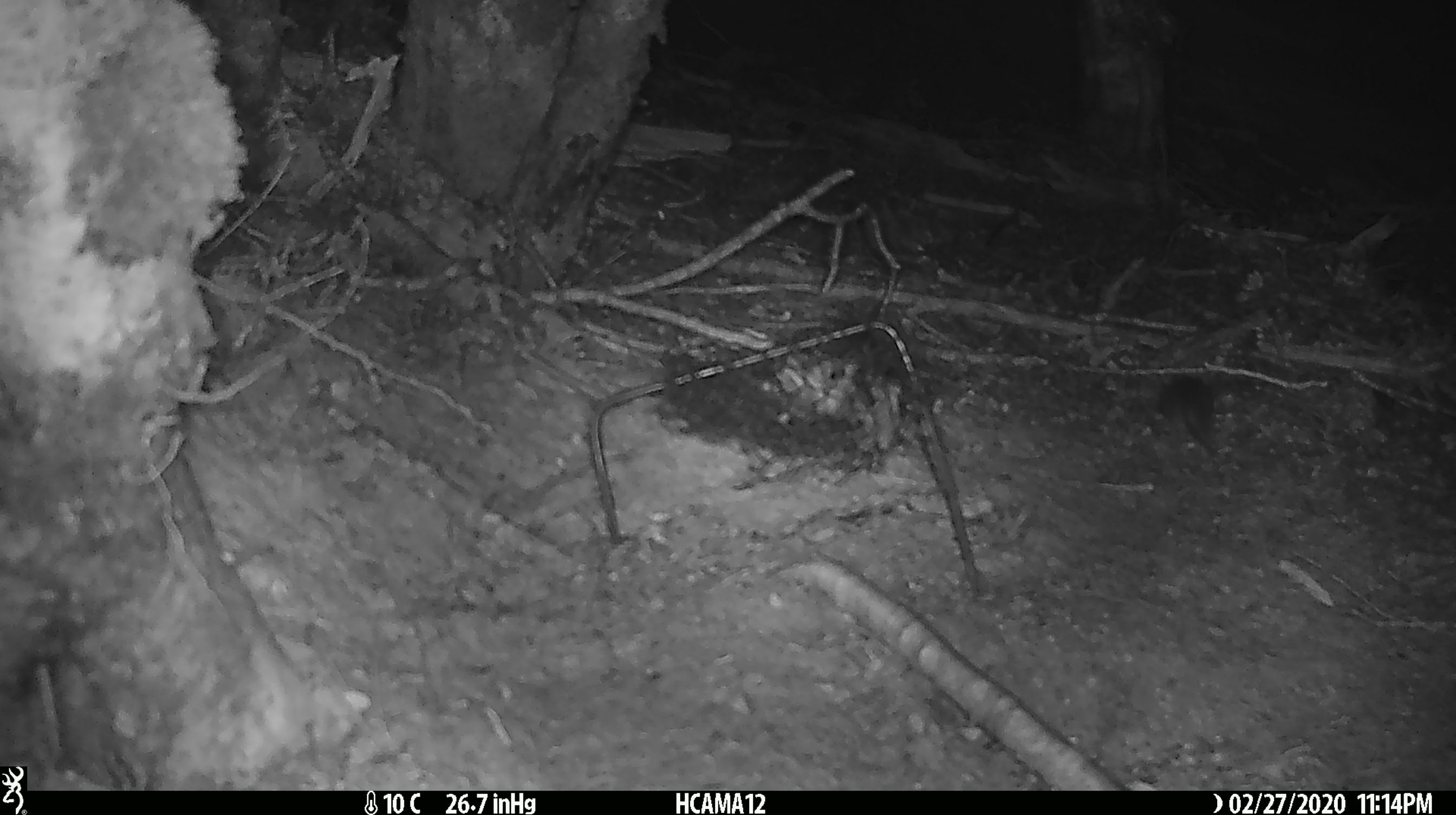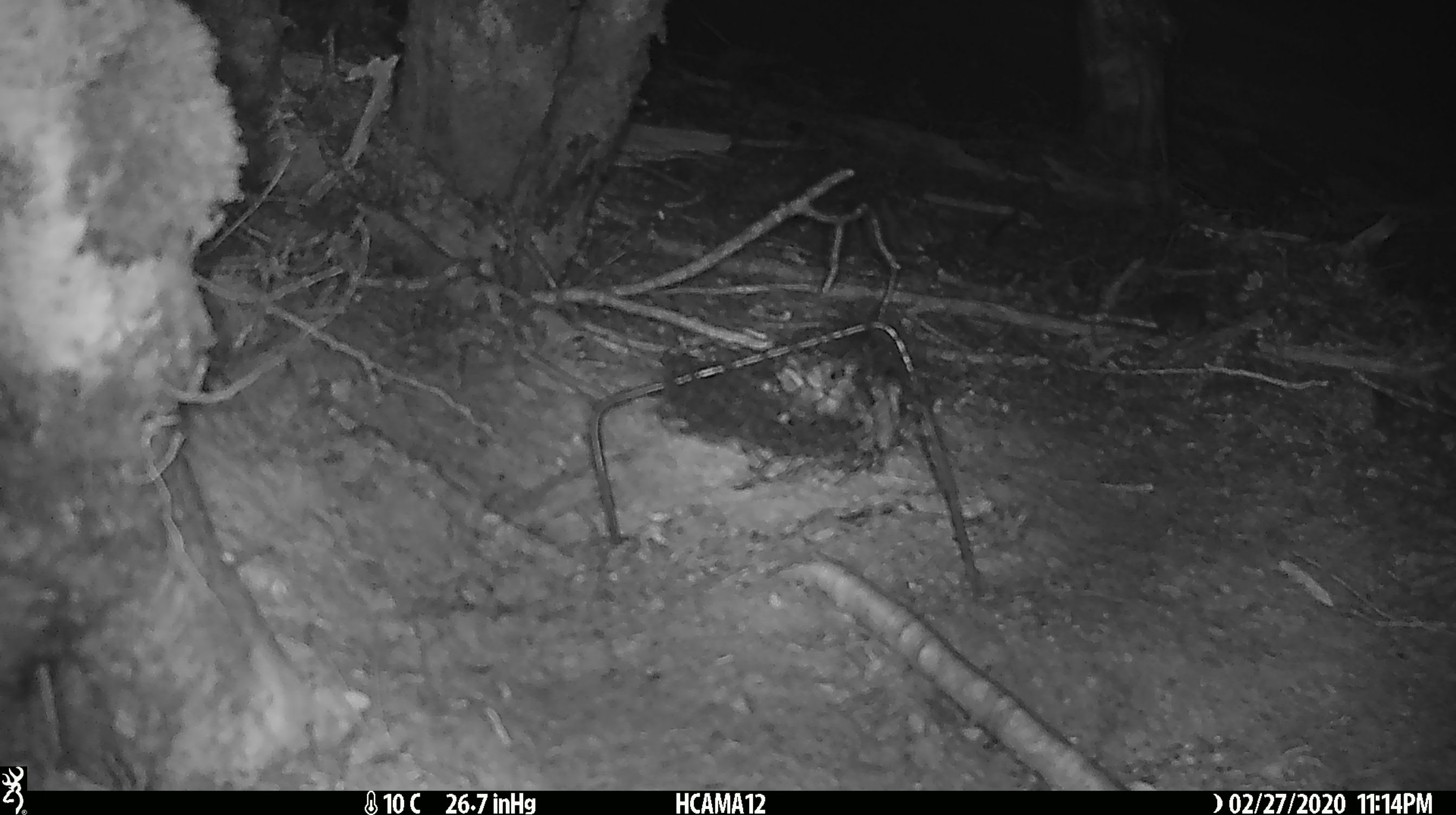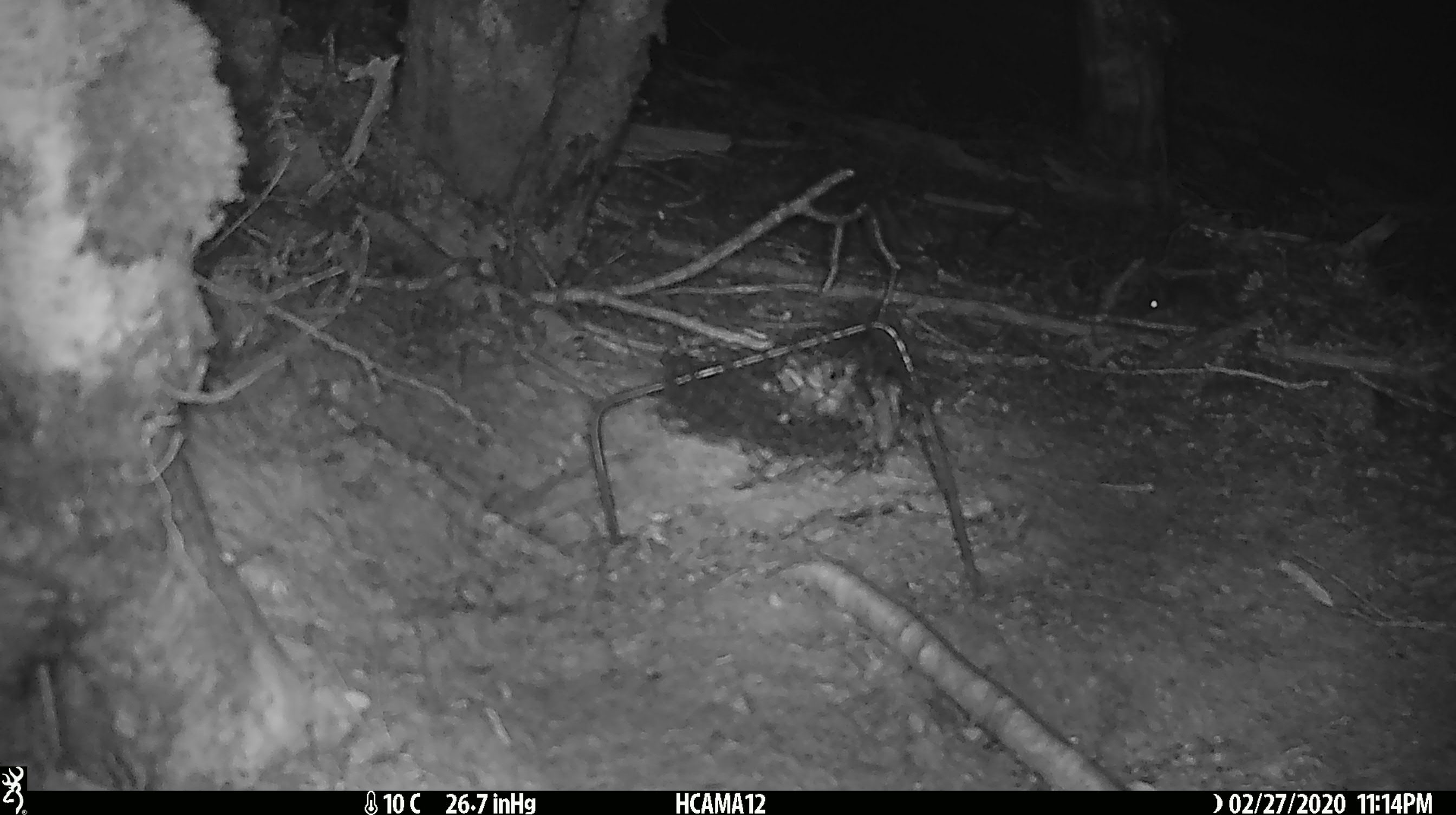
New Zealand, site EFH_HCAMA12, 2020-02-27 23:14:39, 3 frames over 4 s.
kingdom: Animalia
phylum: Chordata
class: Mammalia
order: Rodentia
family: Muridae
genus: Mus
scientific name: Mus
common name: mouse